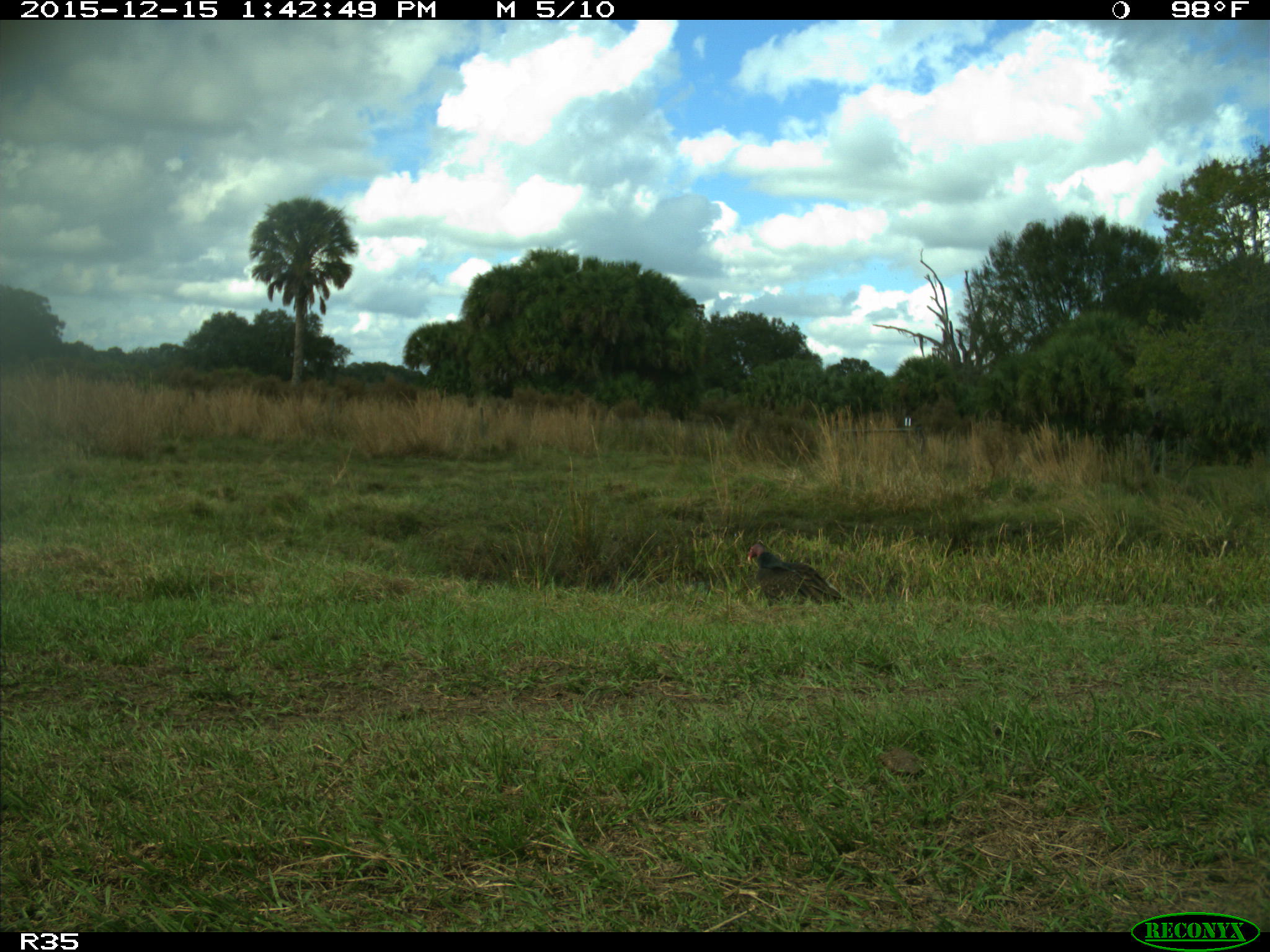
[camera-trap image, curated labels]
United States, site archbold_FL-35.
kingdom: Animalia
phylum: Chordata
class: Aves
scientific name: Aves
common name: birds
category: unidentified bird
Unidentified bird (birds) (Aves).